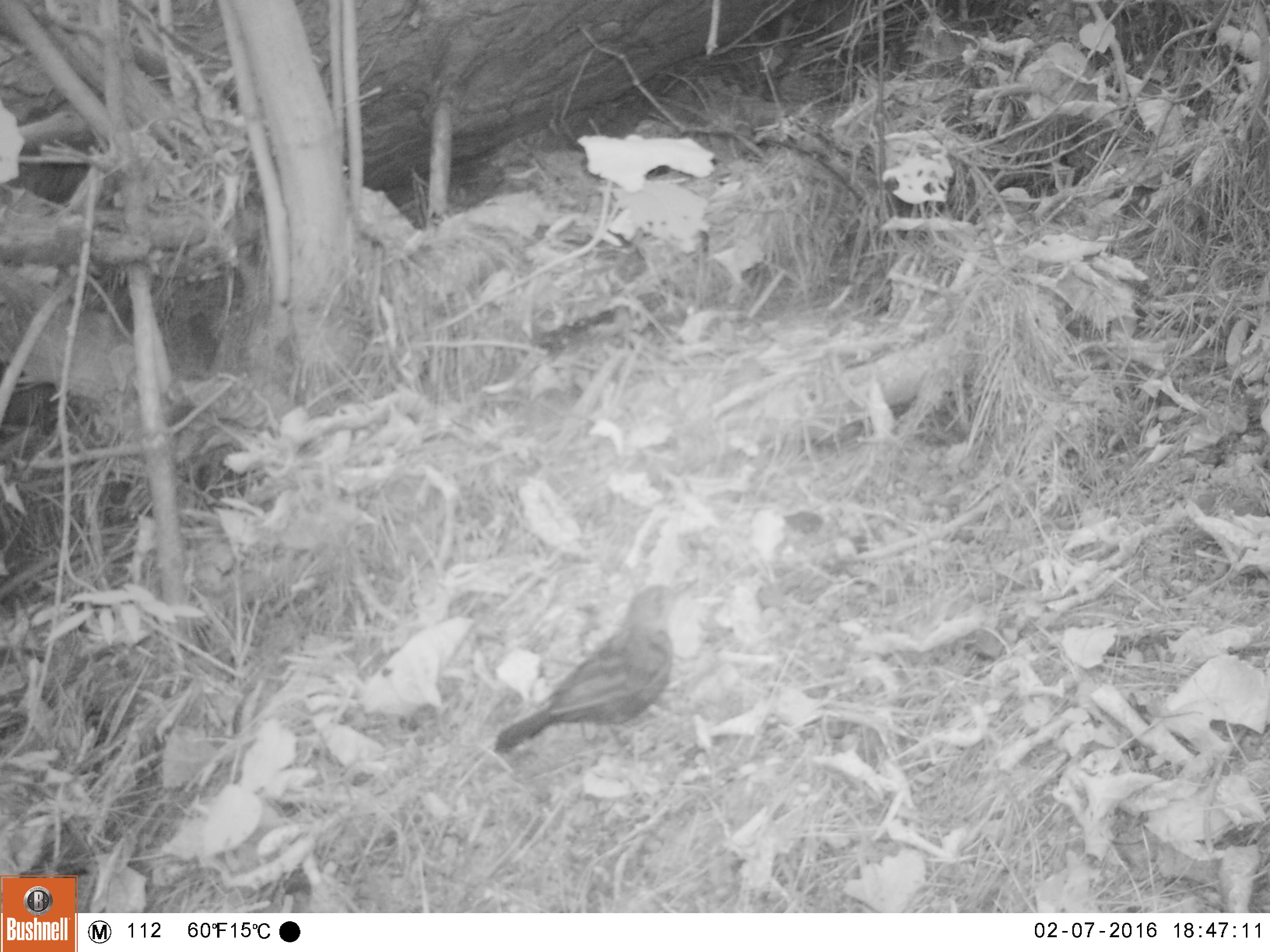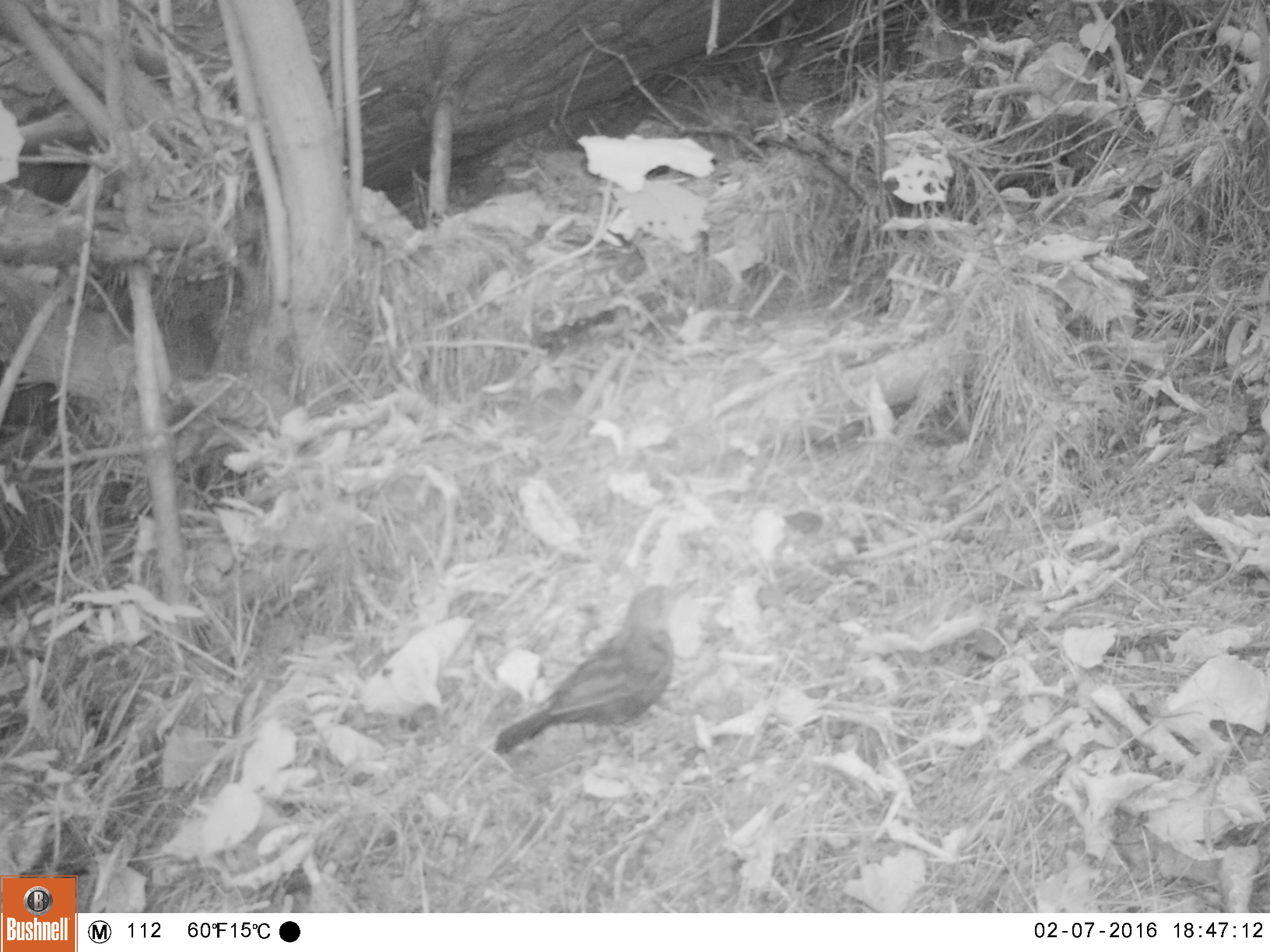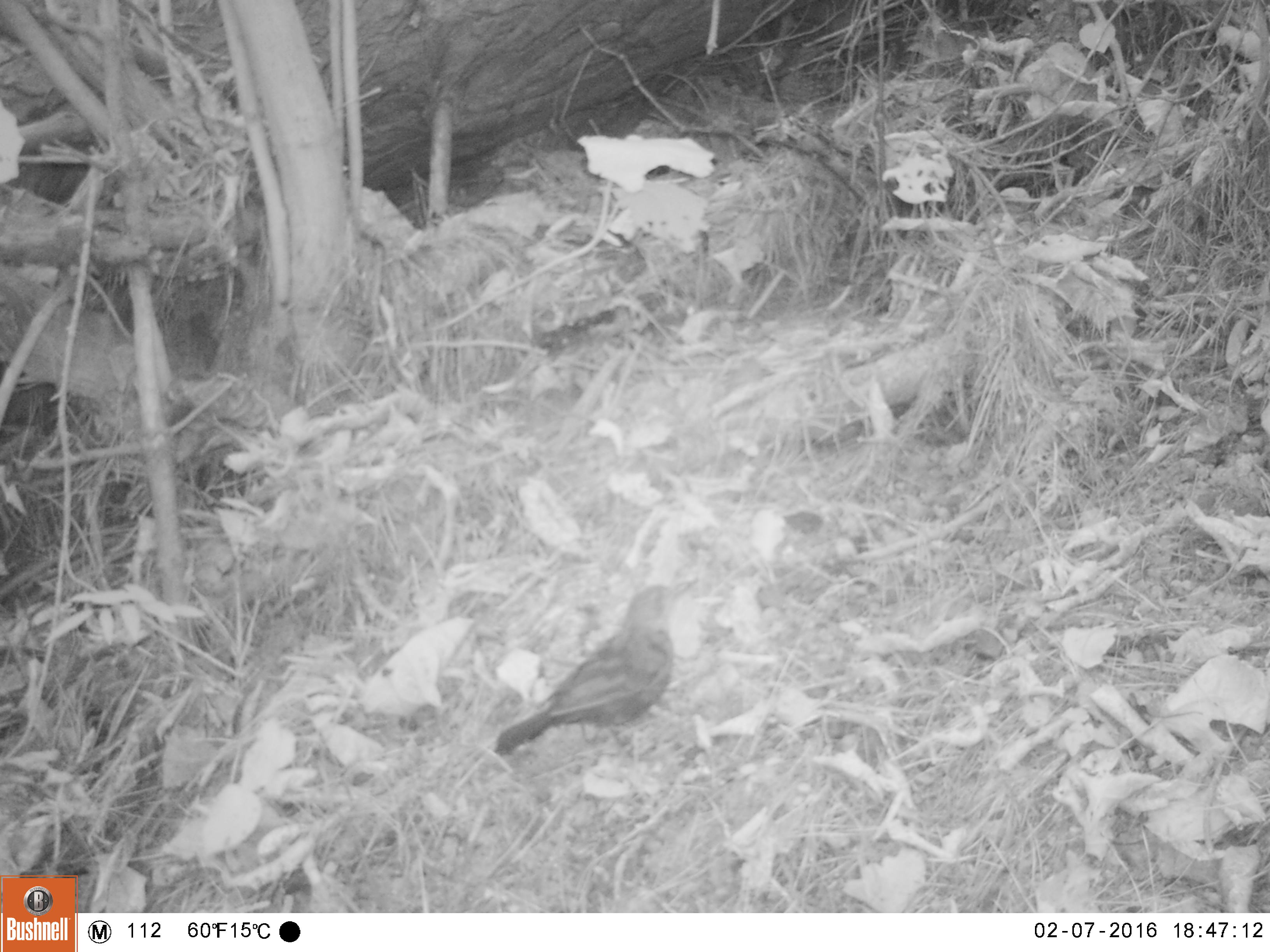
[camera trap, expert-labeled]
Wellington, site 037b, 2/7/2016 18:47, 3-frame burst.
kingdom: Animalia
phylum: Chordata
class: Aves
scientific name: Aves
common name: bird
Bird (Aves).